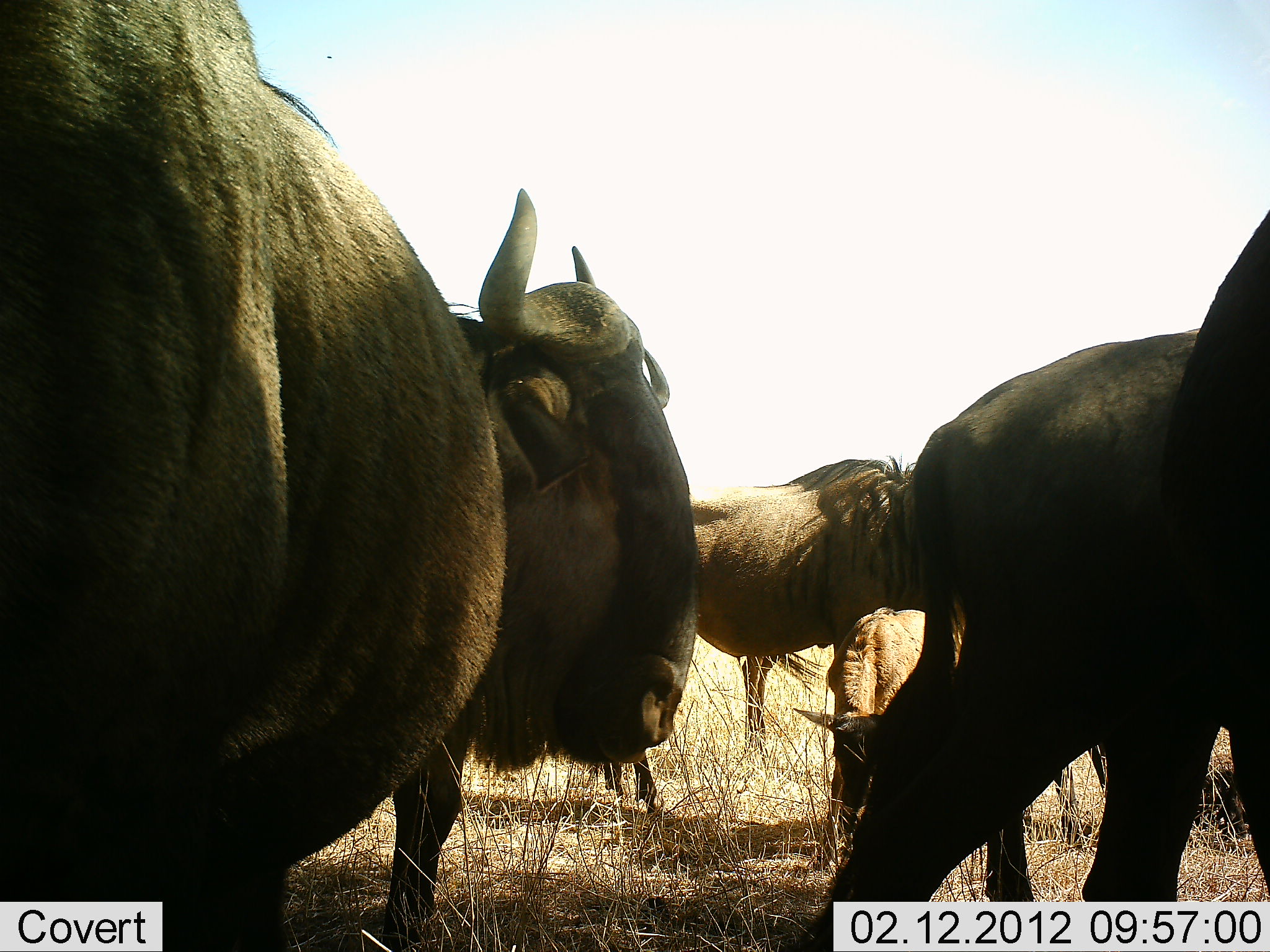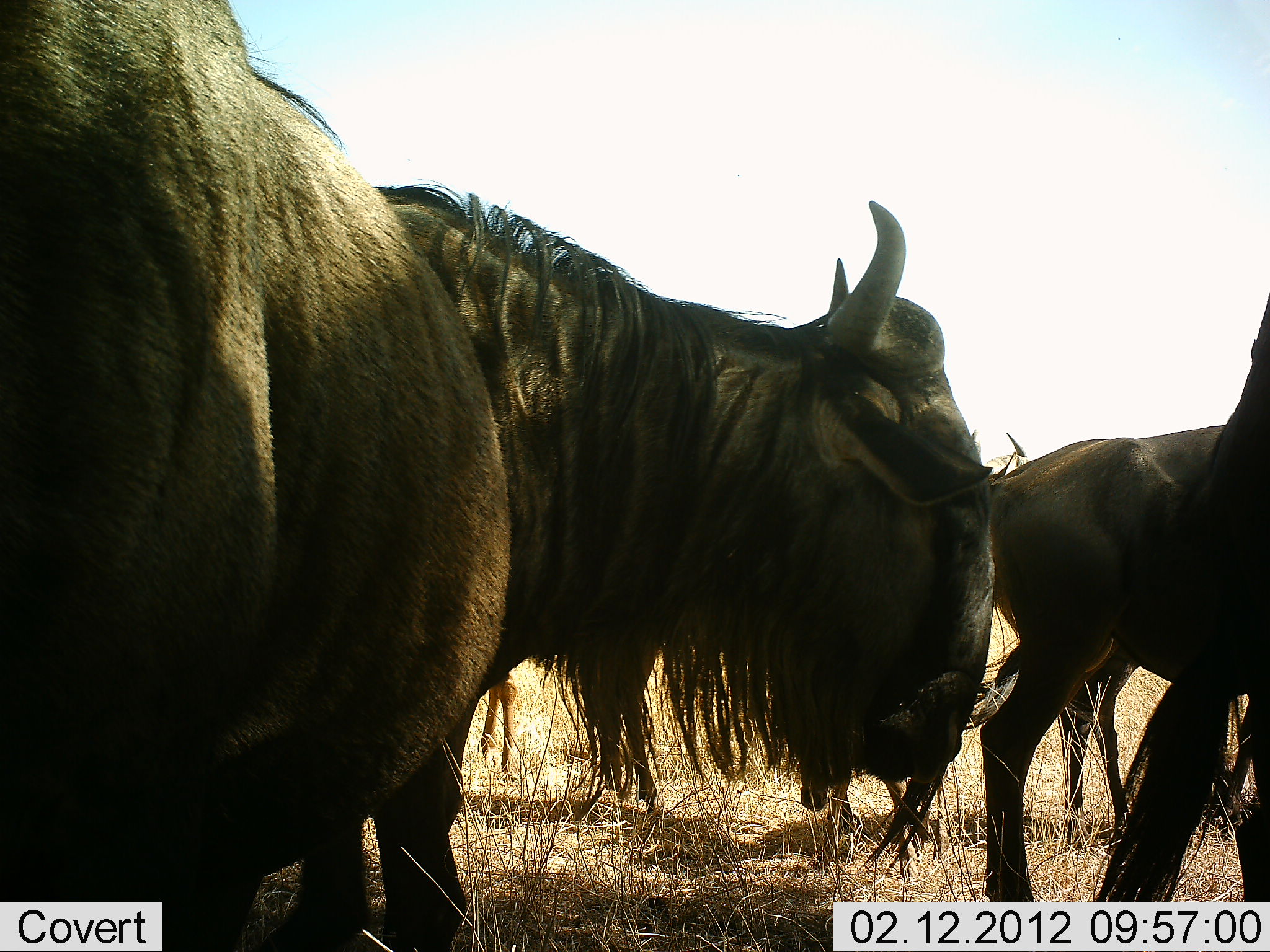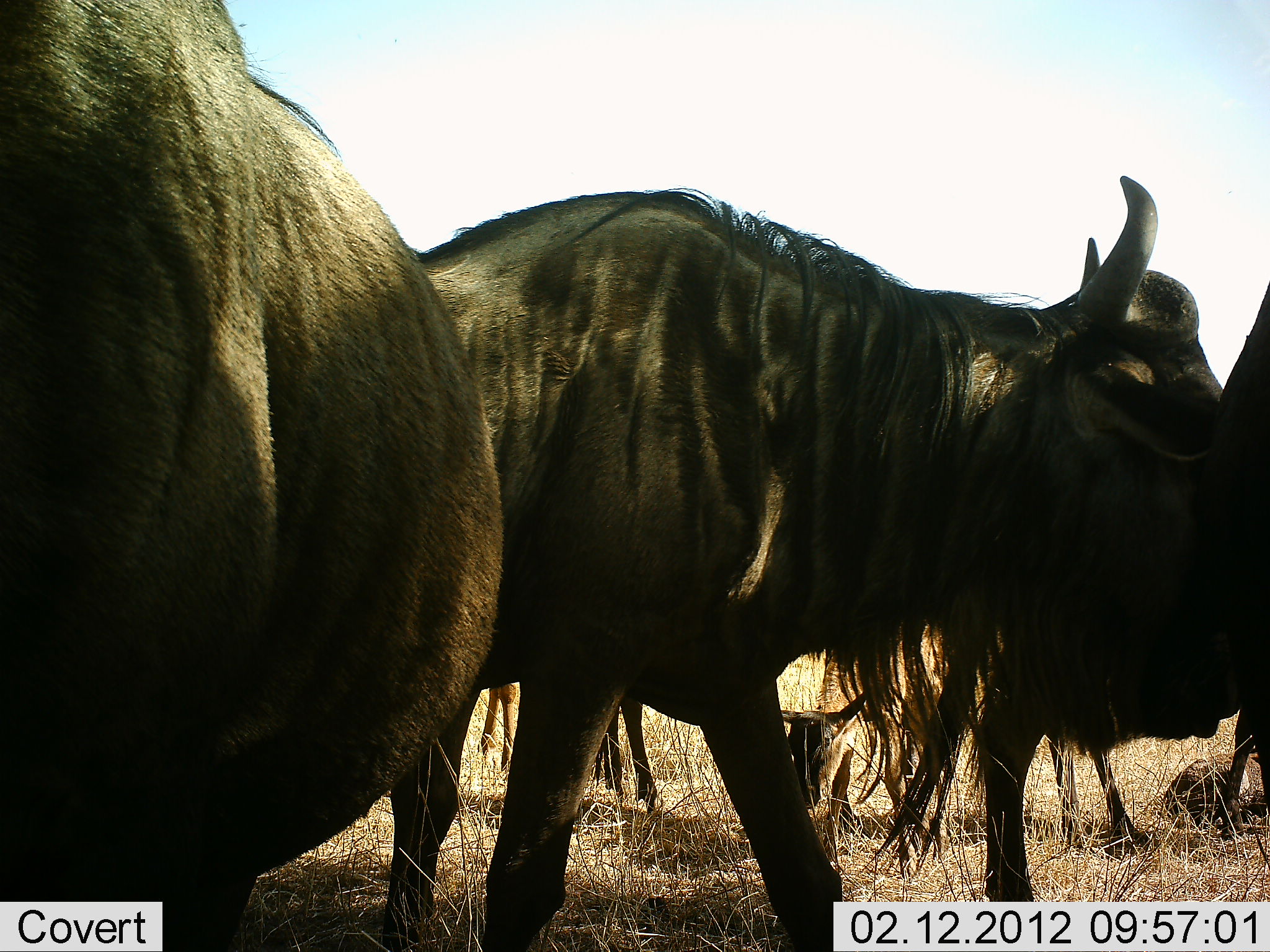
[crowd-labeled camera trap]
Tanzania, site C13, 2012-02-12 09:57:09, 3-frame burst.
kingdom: Animalia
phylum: Chordata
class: Mammalia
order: Artiodactyla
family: Bovidae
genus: Connochaetes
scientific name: Connochaetes taurinus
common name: blue wildebeest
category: wildebeest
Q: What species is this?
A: Wildebeest (blue wildebeest) (Connochaetes taurinus).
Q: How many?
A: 5.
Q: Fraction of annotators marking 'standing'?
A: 58%.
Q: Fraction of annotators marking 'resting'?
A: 8%.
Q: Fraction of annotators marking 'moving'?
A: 77%.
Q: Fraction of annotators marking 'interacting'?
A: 0%.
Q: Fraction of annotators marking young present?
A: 8%.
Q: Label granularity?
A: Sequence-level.